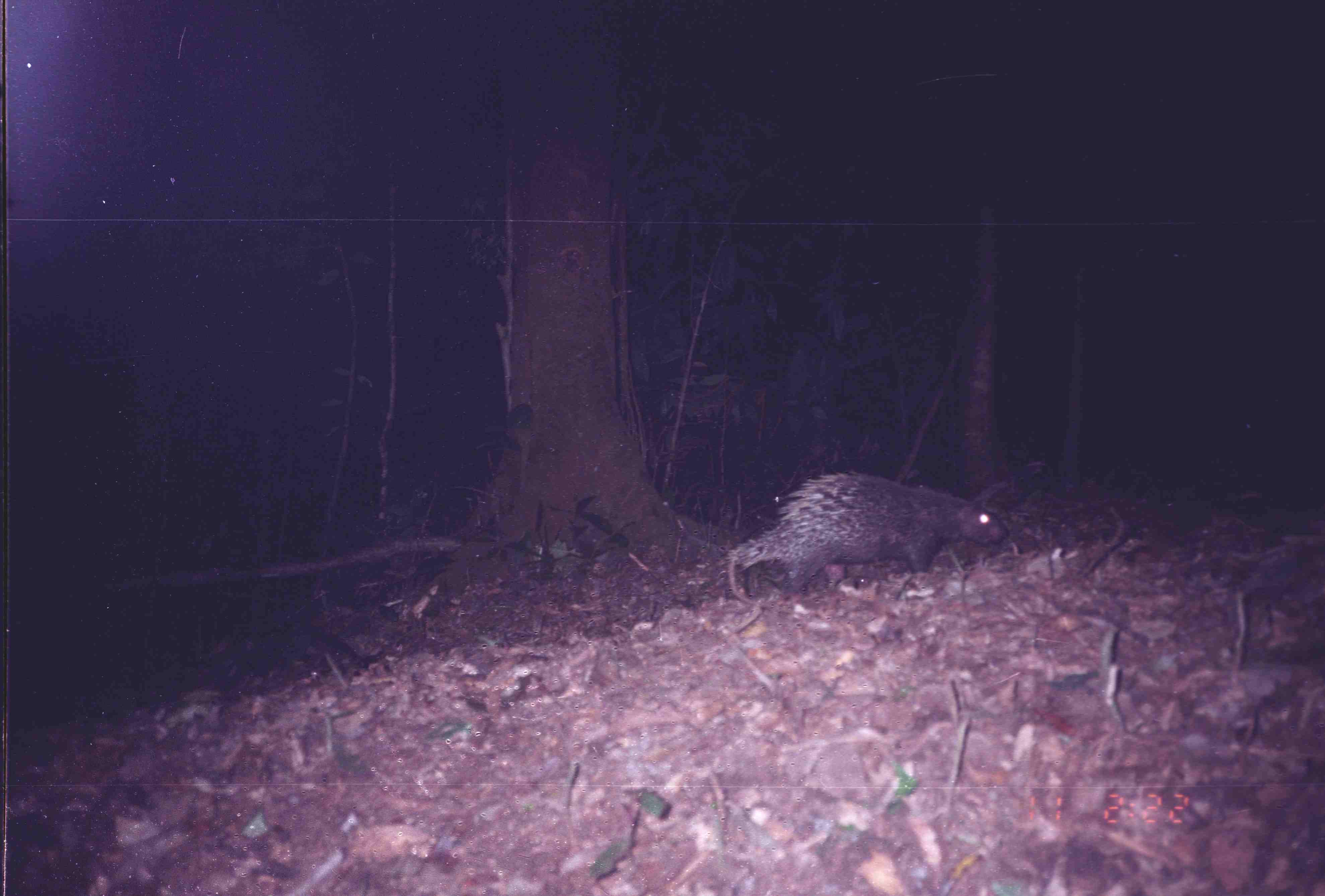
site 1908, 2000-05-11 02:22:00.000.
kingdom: Animalia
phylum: Chordata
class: Mammalia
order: Rodentia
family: Hystricidae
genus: Hystrix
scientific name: Hystrix brachyura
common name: east asian porcupine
Hystrix brachyura (east asian porcupine), count 1.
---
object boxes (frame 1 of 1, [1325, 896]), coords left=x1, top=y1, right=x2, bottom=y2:
hystrix brachyura: left=721, top=470, right=1009, bottom=606